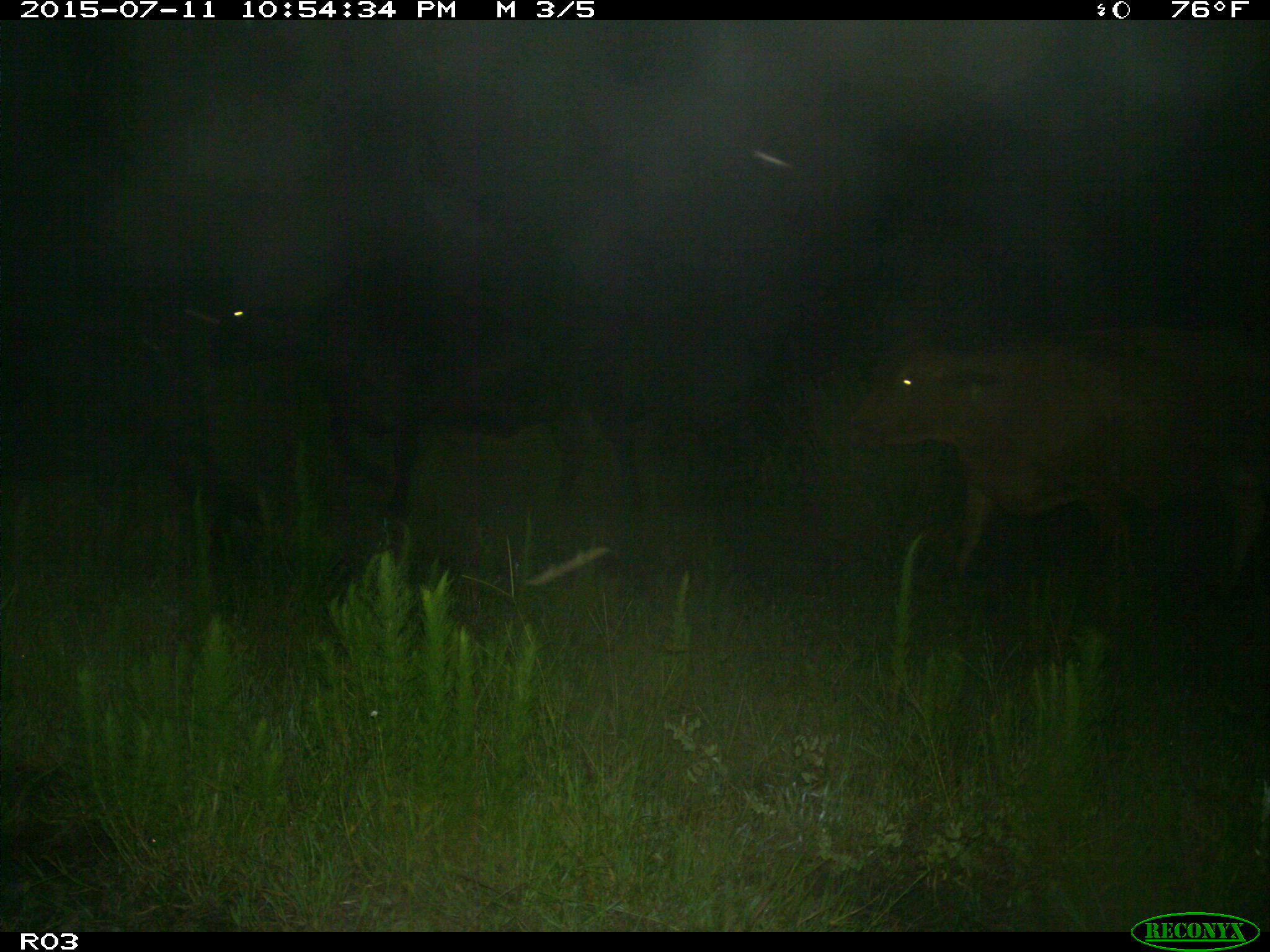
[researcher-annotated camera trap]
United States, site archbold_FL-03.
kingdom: Animalia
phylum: Chordata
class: Mammalia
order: Artiodactyla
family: Bovidae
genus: Bos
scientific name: Bos taurus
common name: domestic cow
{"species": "Bos taurus (domestic cow)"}